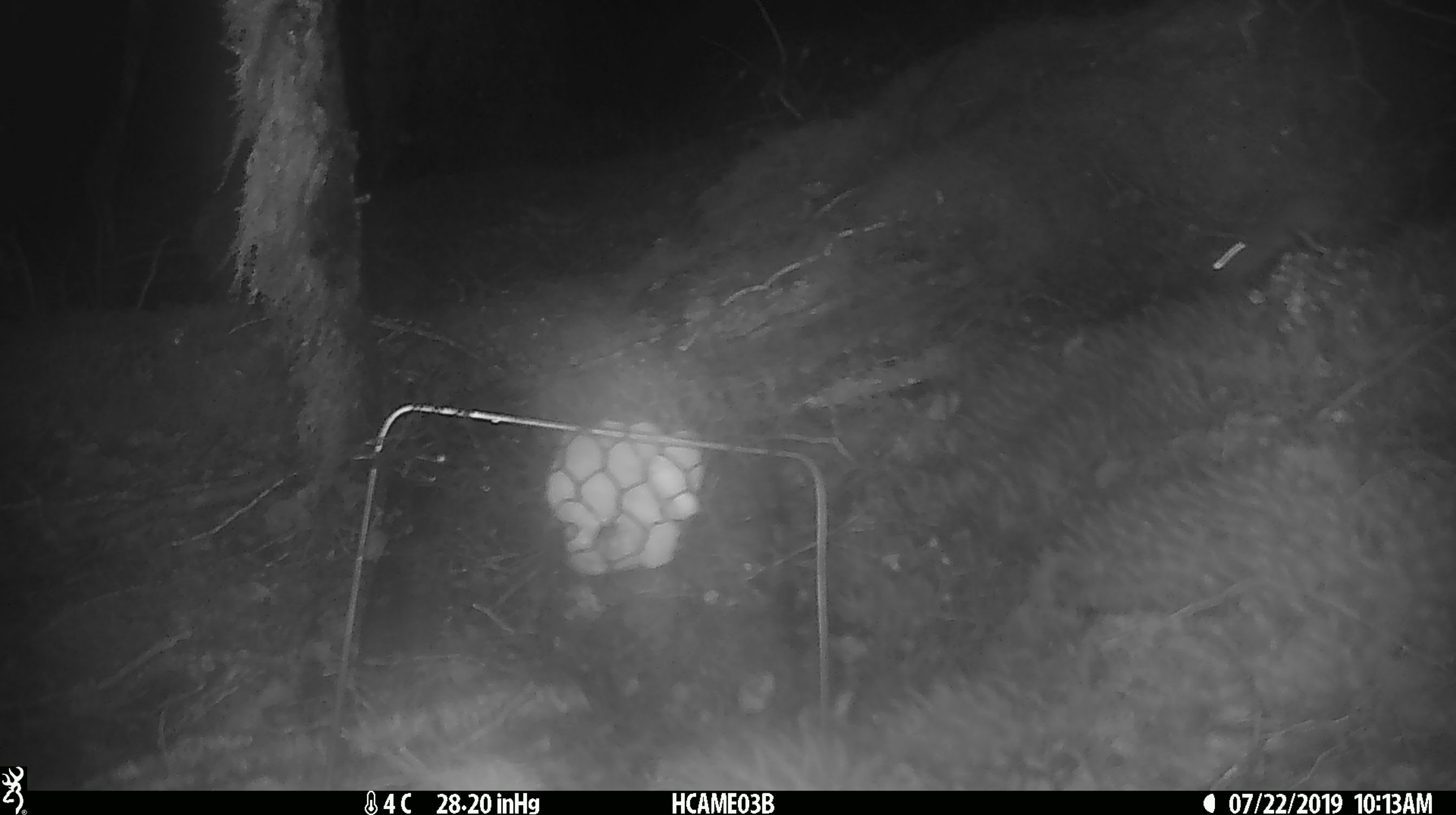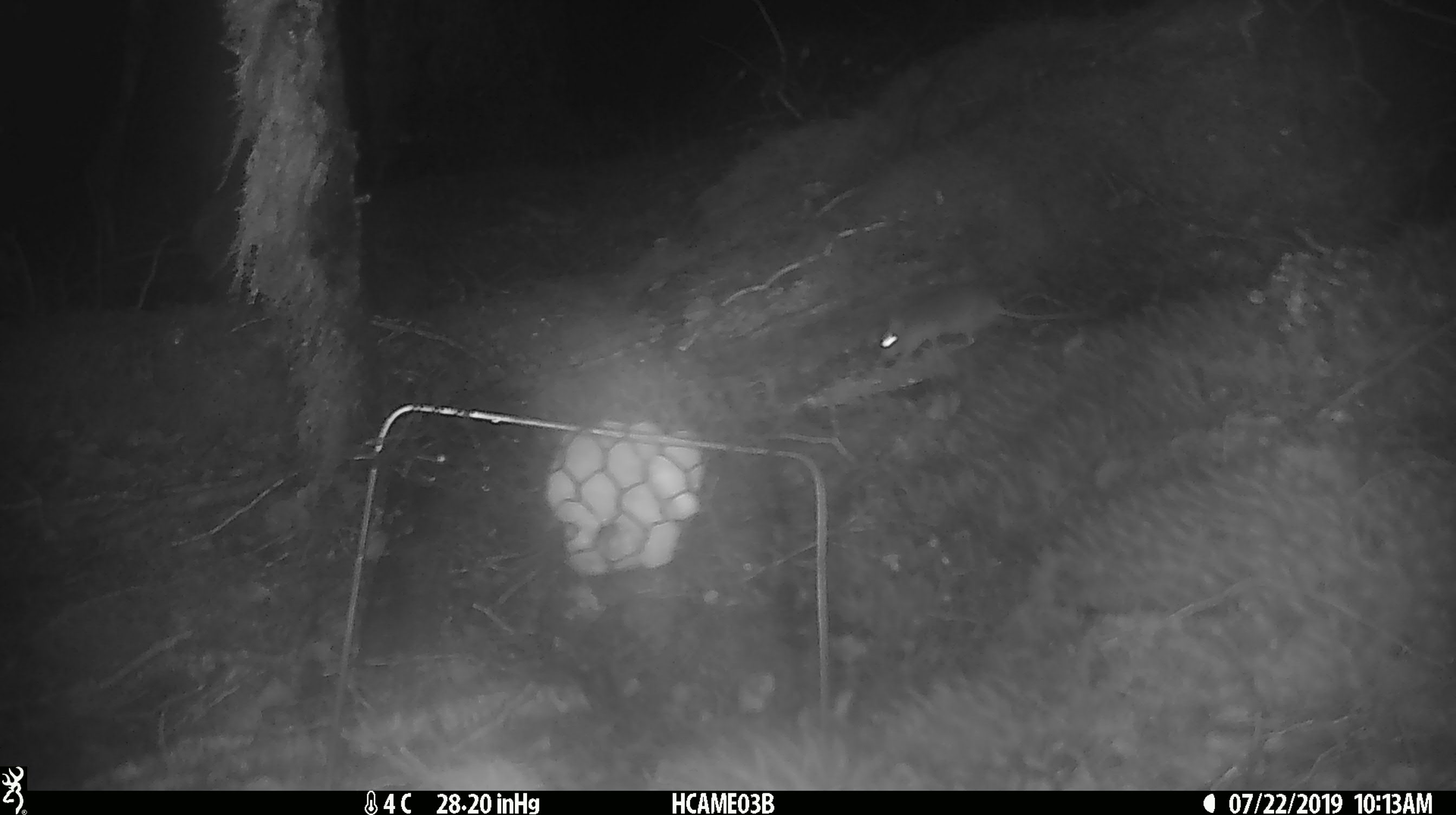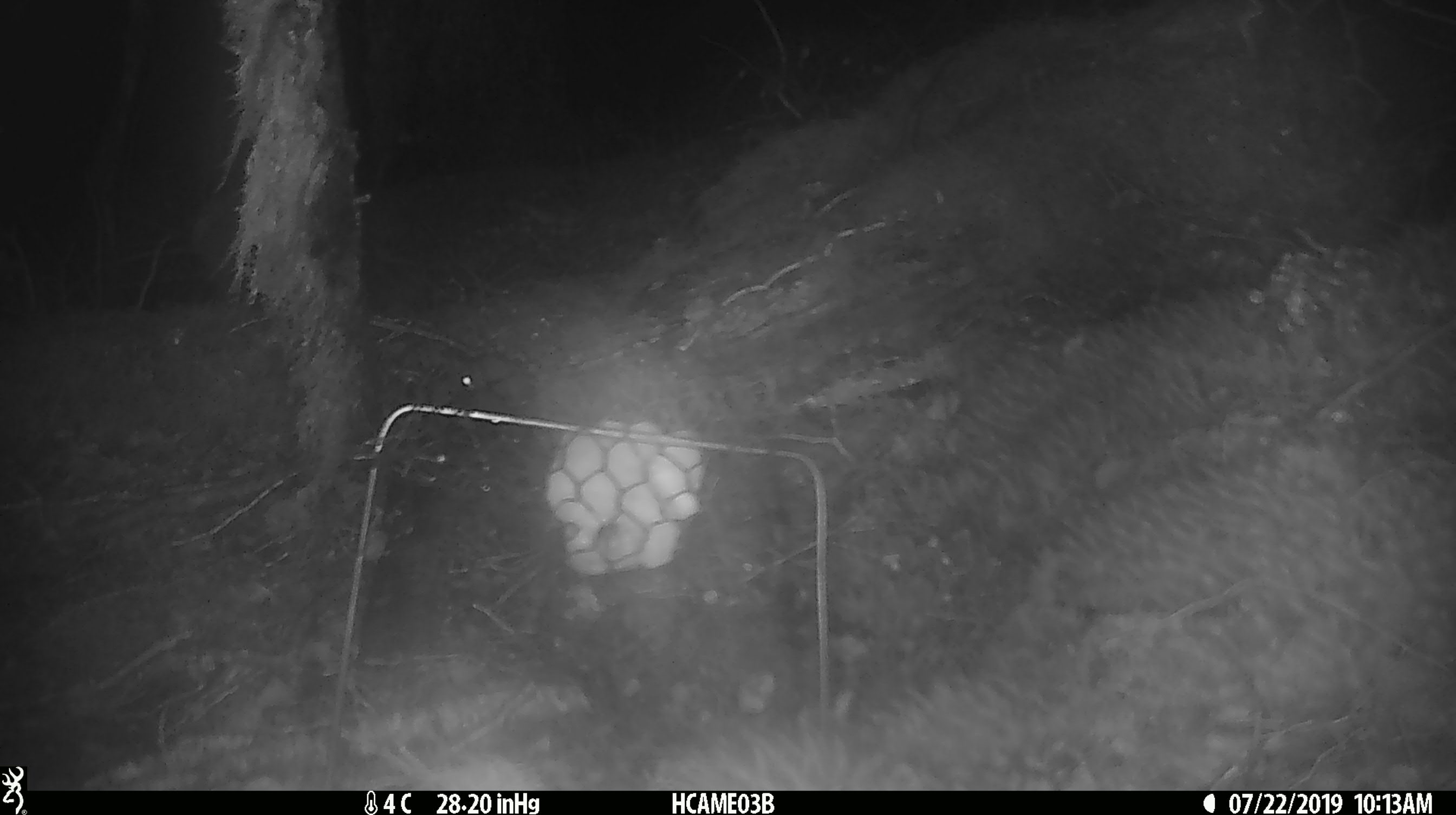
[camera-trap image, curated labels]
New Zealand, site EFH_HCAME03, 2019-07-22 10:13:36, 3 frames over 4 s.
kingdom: Animalia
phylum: Chordata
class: Mammalia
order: Rodentia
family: Muridae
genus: Mus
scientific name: Mus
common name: mouse